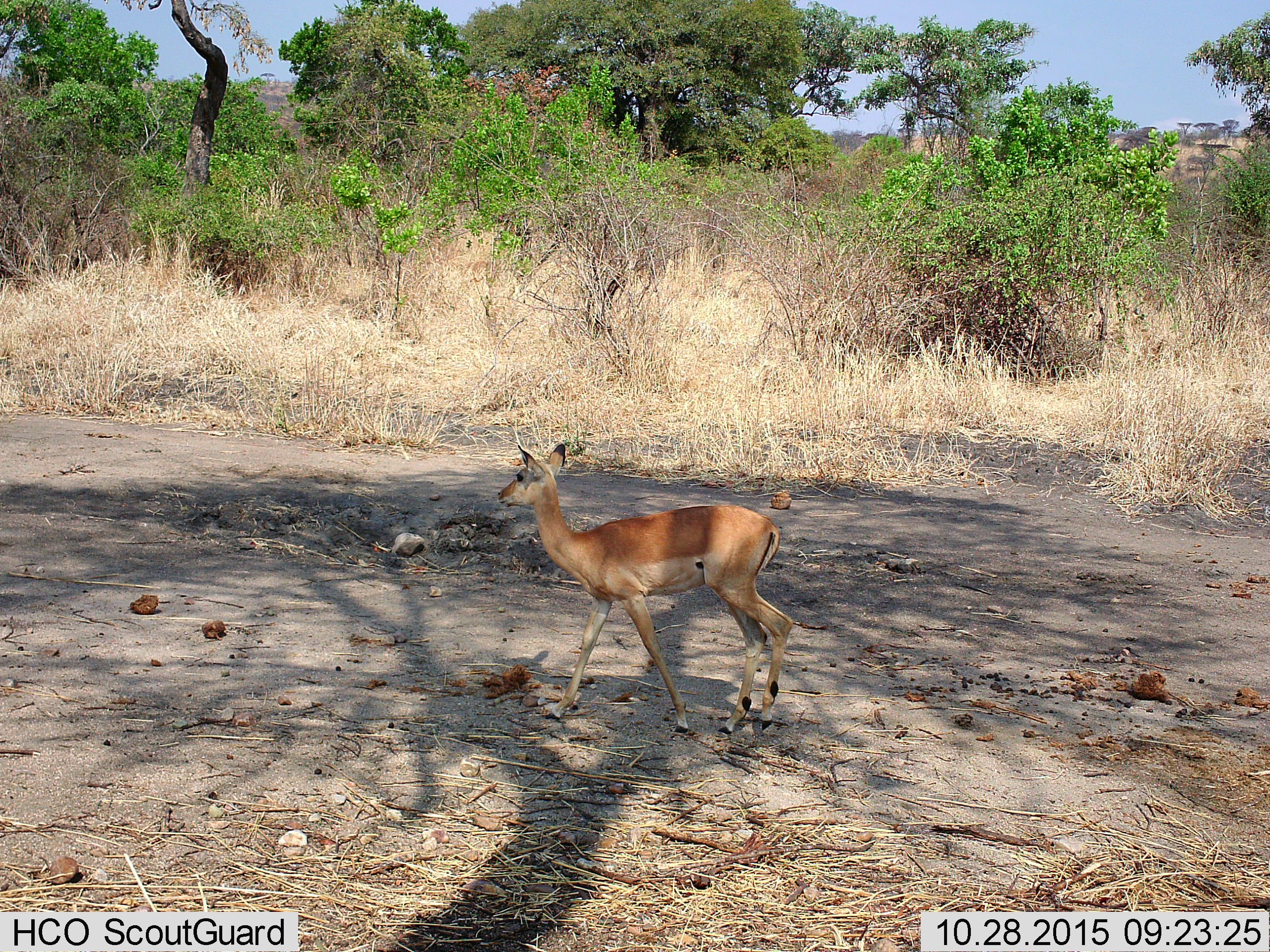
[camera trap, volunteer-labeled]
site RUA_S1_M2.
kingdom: Animalia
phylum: Chordata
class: Mammalia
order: Artiodactyla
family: Bovidae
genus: Aepyceros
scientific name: Aepyceros melampus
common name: impala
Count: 1.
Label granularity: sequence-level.